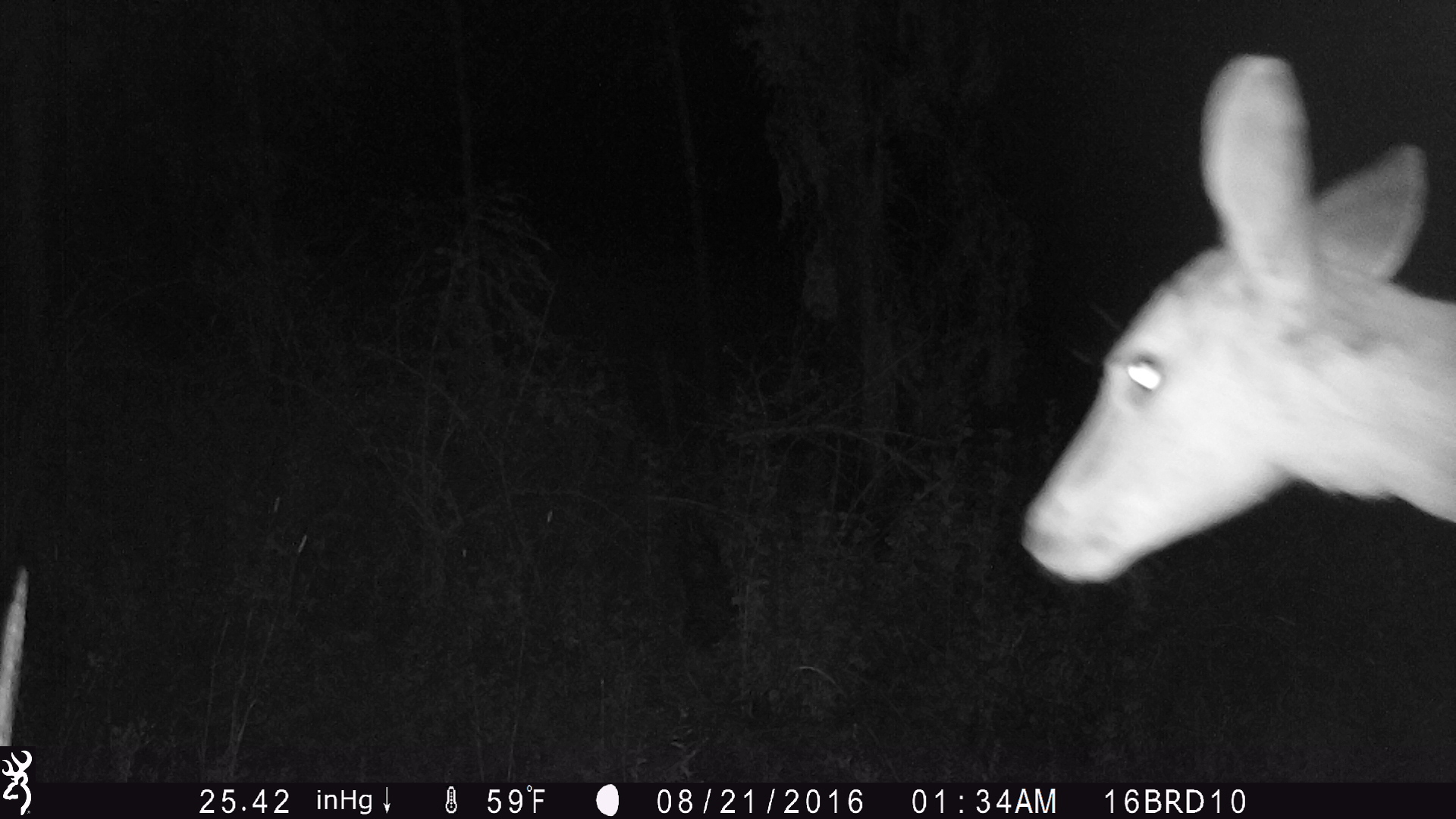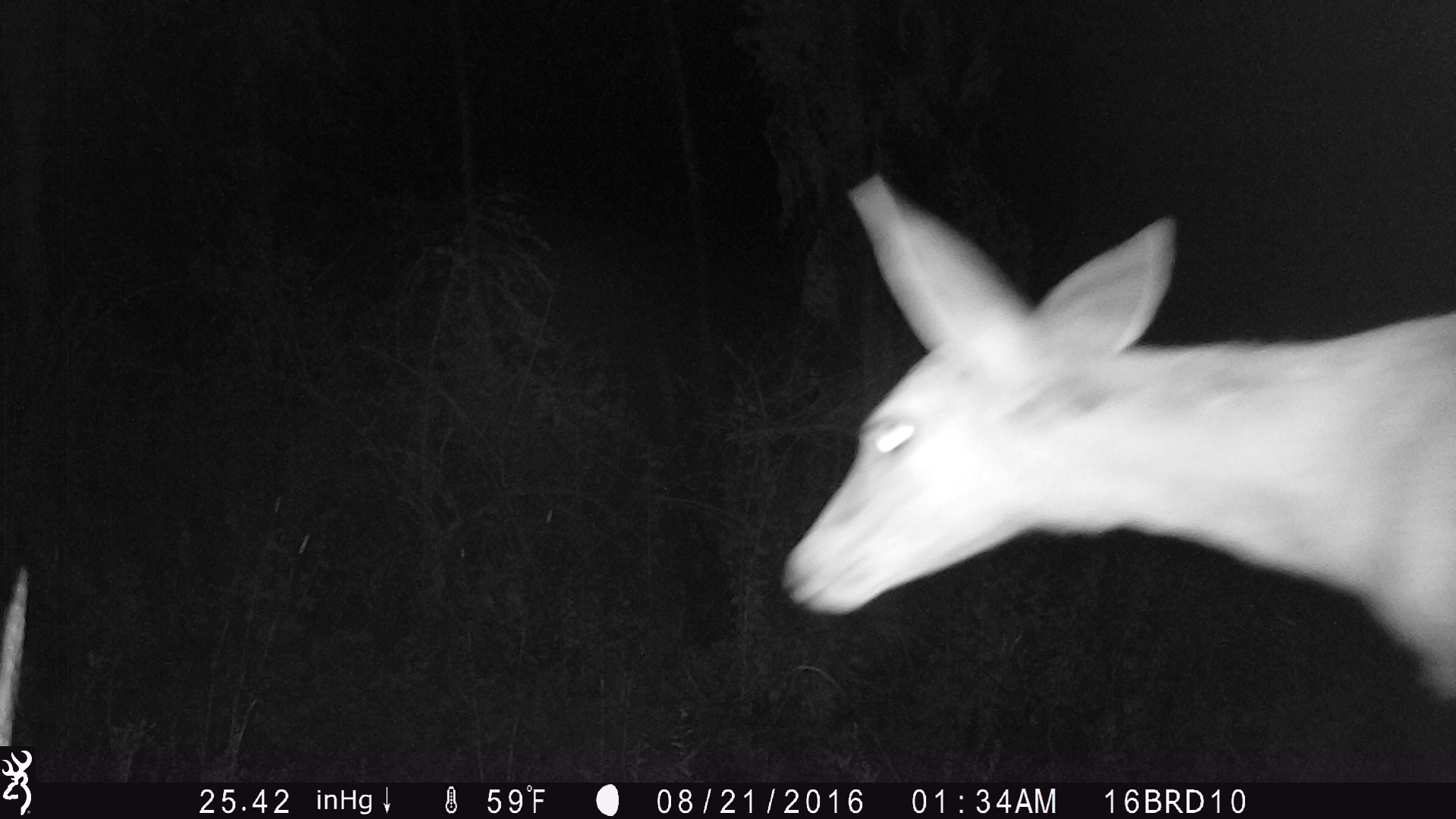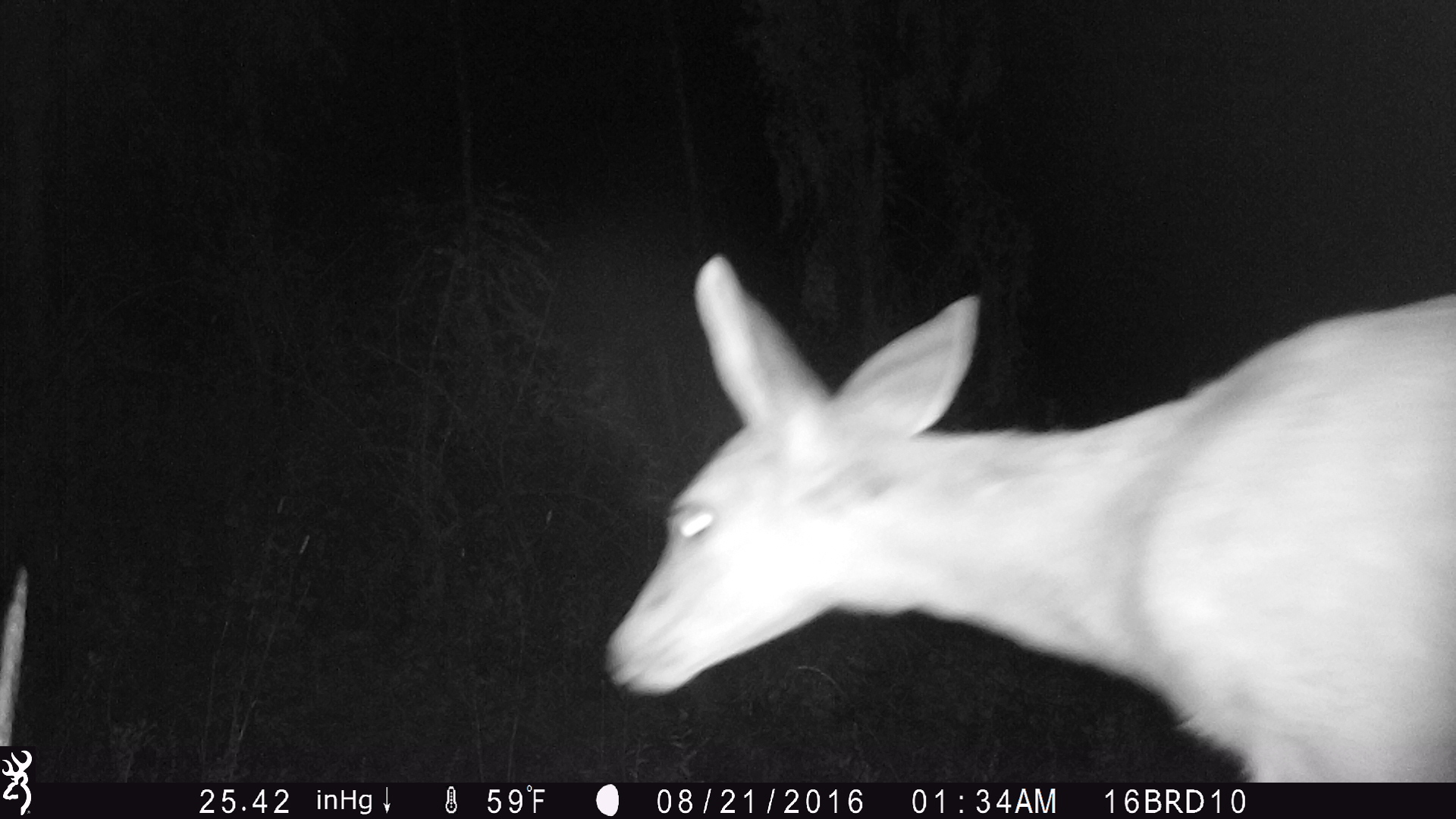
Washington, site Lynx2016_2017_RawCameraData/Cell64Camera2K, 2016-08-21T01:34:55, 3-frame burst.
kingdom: Animalia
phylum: Chordata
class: Mammalia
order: Artiodactyla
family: Cervidae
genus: Odocoileus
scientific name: Odocoileus virginianus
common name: white-tailed deer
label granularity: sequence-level